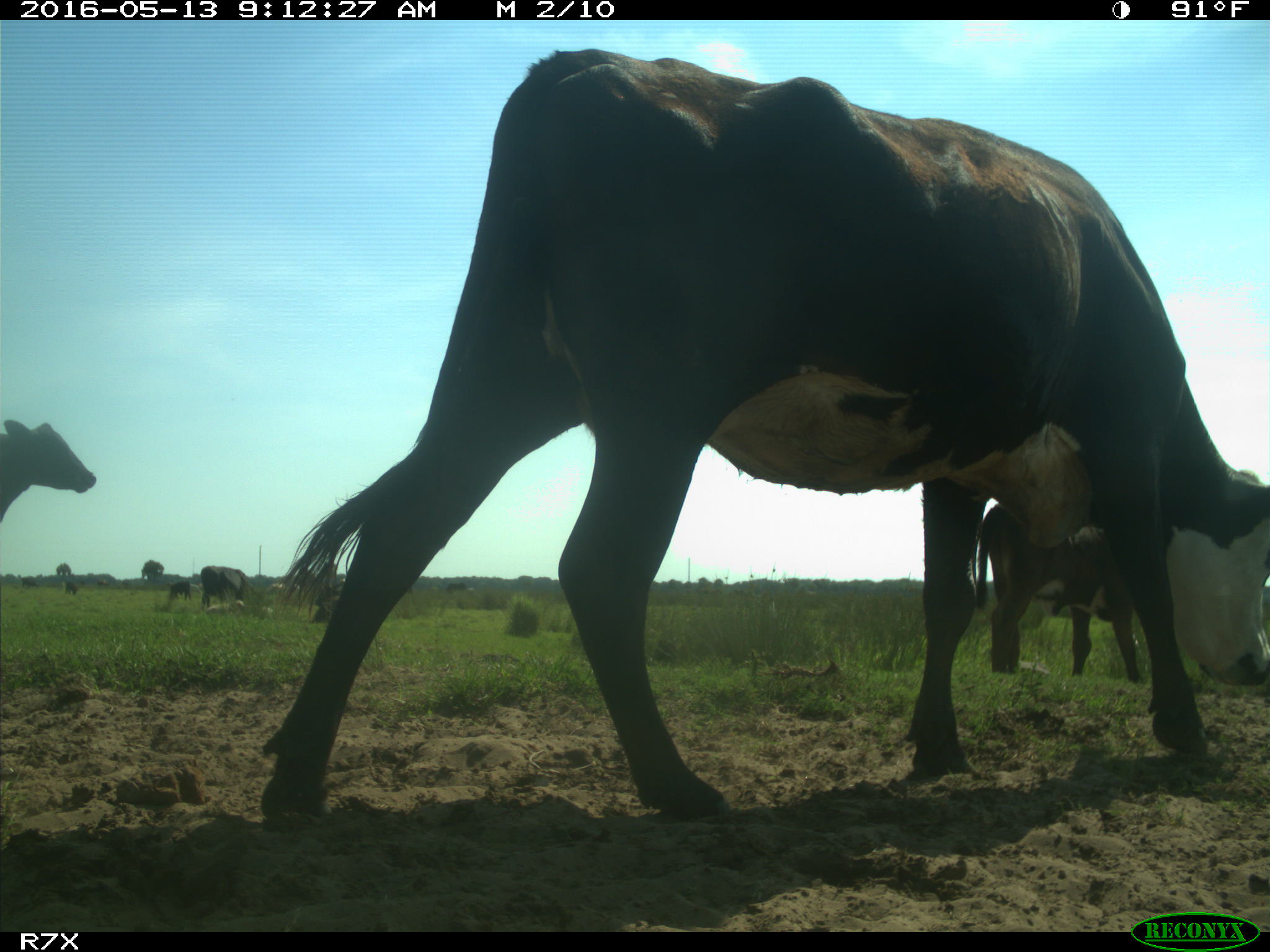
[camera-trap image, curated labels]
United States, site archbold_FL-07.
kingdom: Animalia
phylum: Chordata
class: Mammalia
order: Artiodactyla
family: Bovidae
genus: Bos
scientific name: Bos taurus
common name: domestic cow